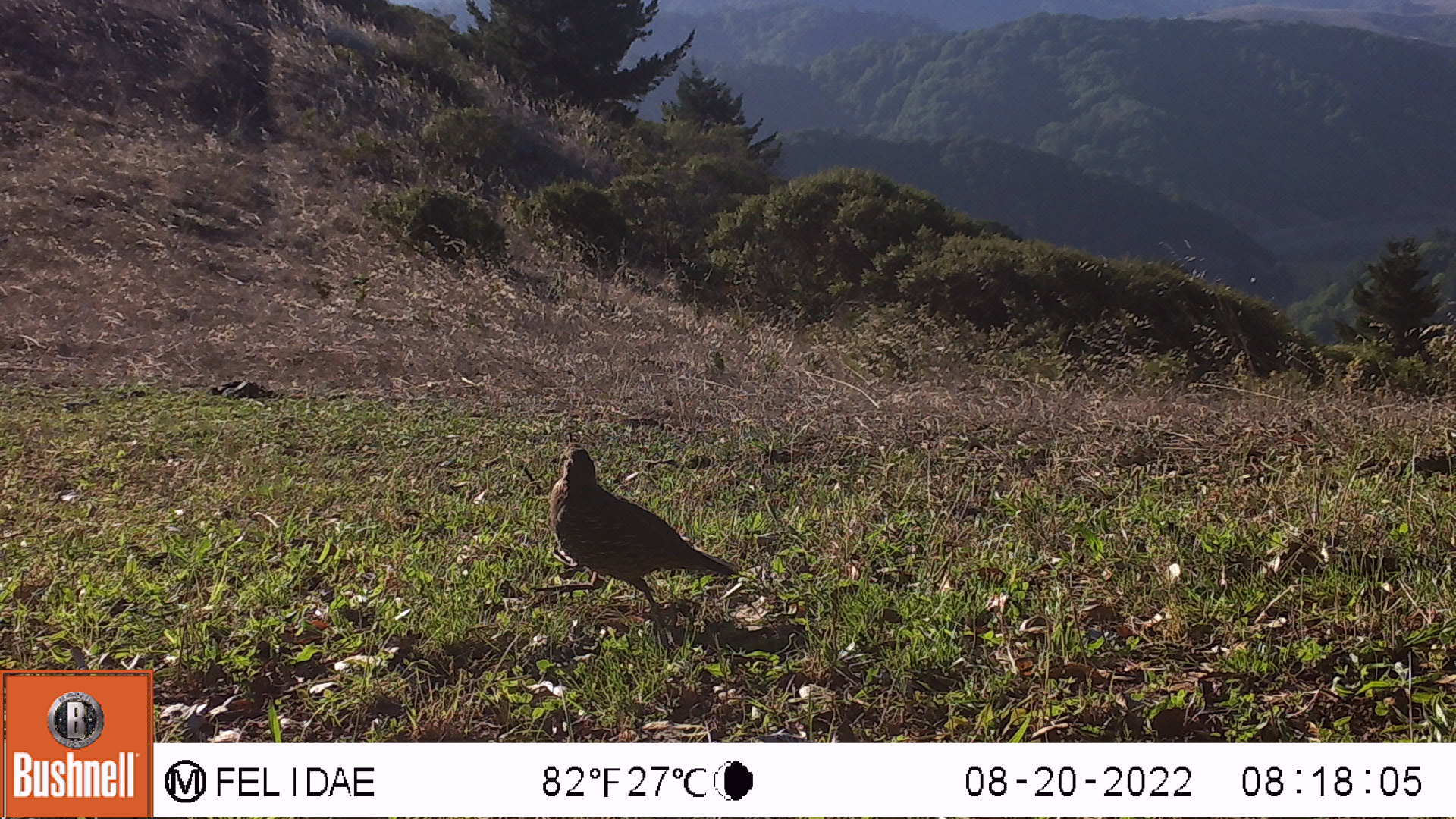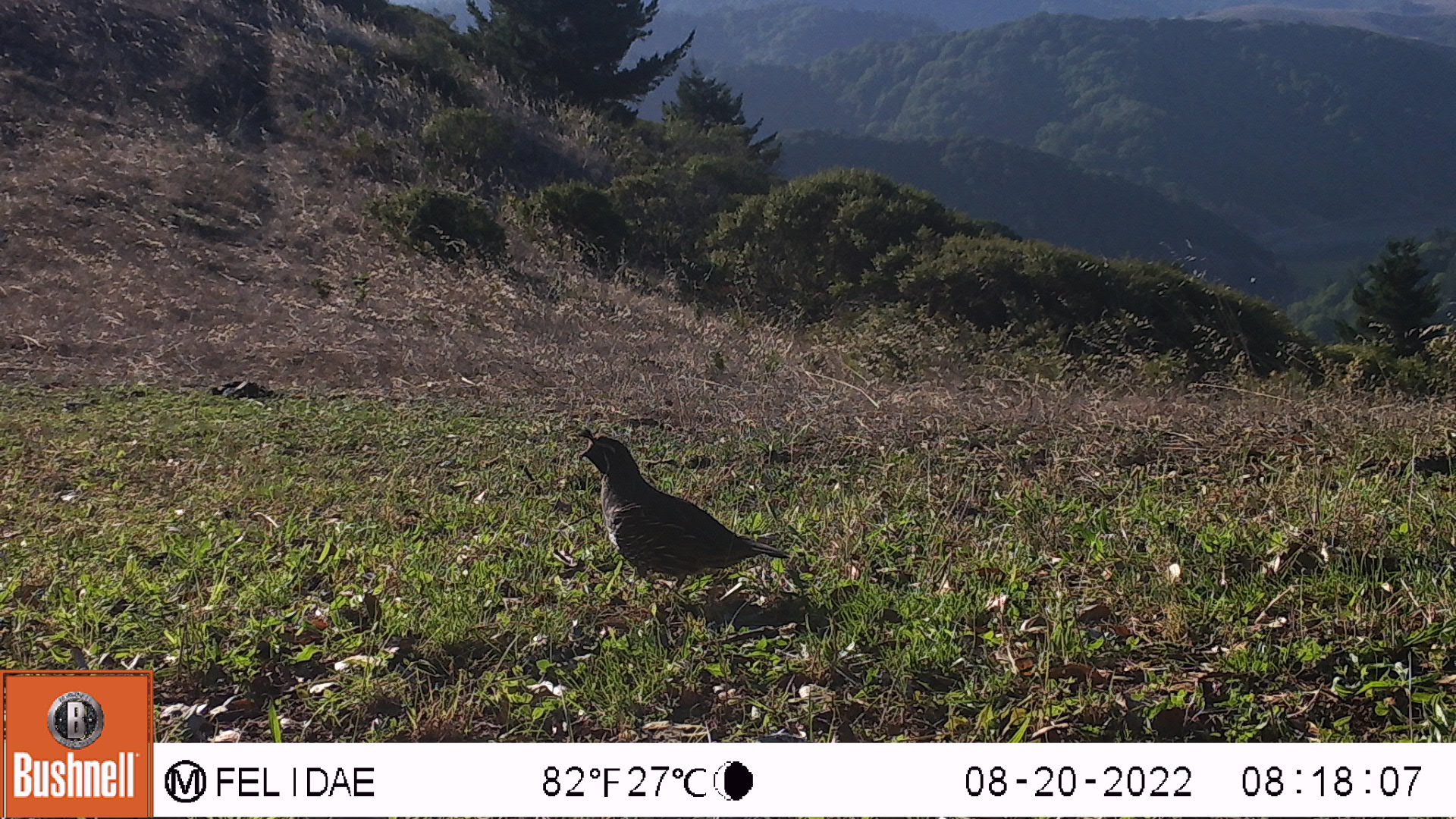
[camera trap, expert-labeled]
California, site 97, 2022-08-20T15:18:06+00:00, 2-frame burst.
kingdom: Animalia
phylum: Chordata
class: Aves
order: Galliformes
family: Odontophoridae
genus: Callipepla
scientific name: Callipepla californica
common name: california quail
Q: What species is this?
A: California quail (Callipepla californica).